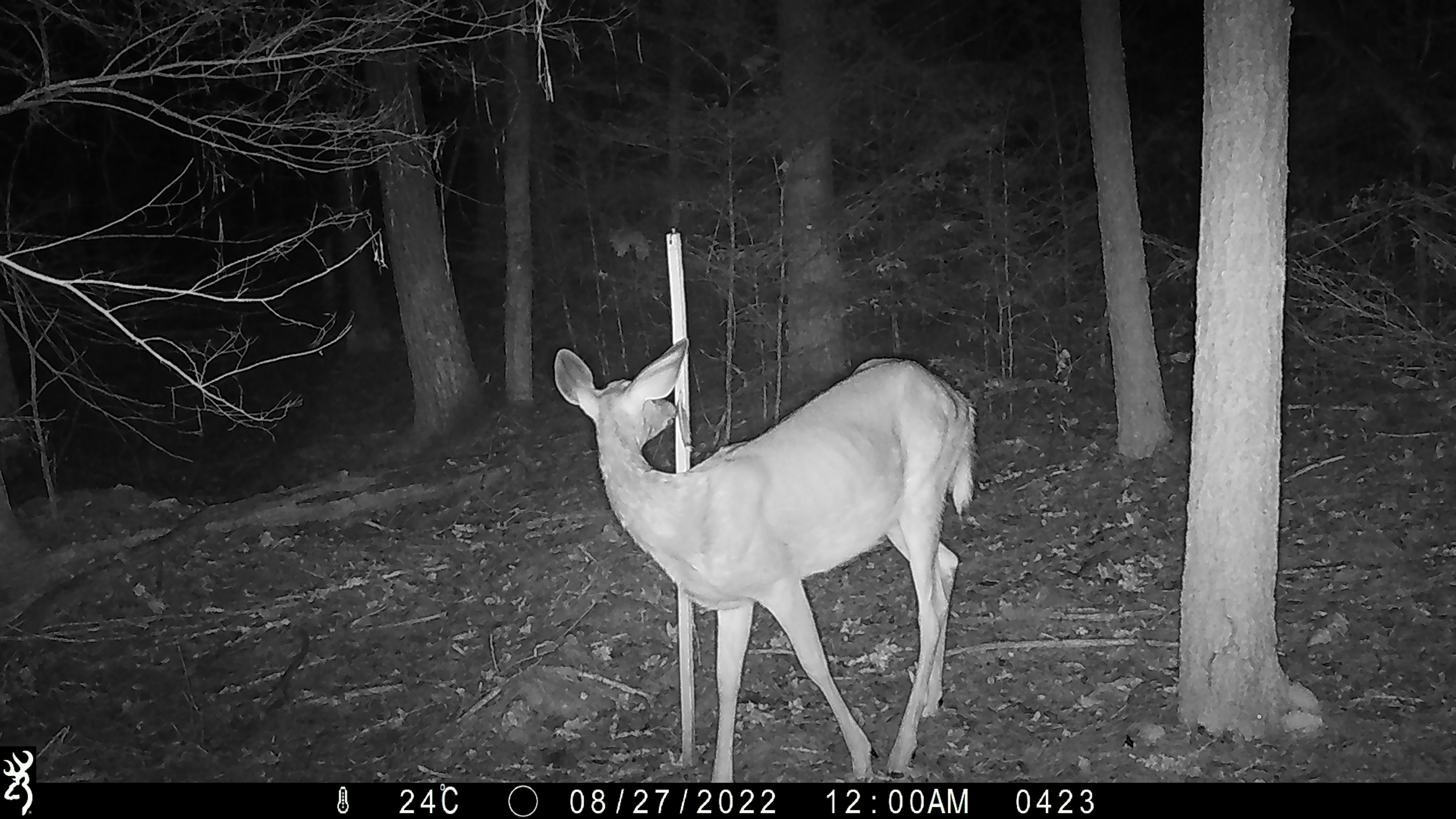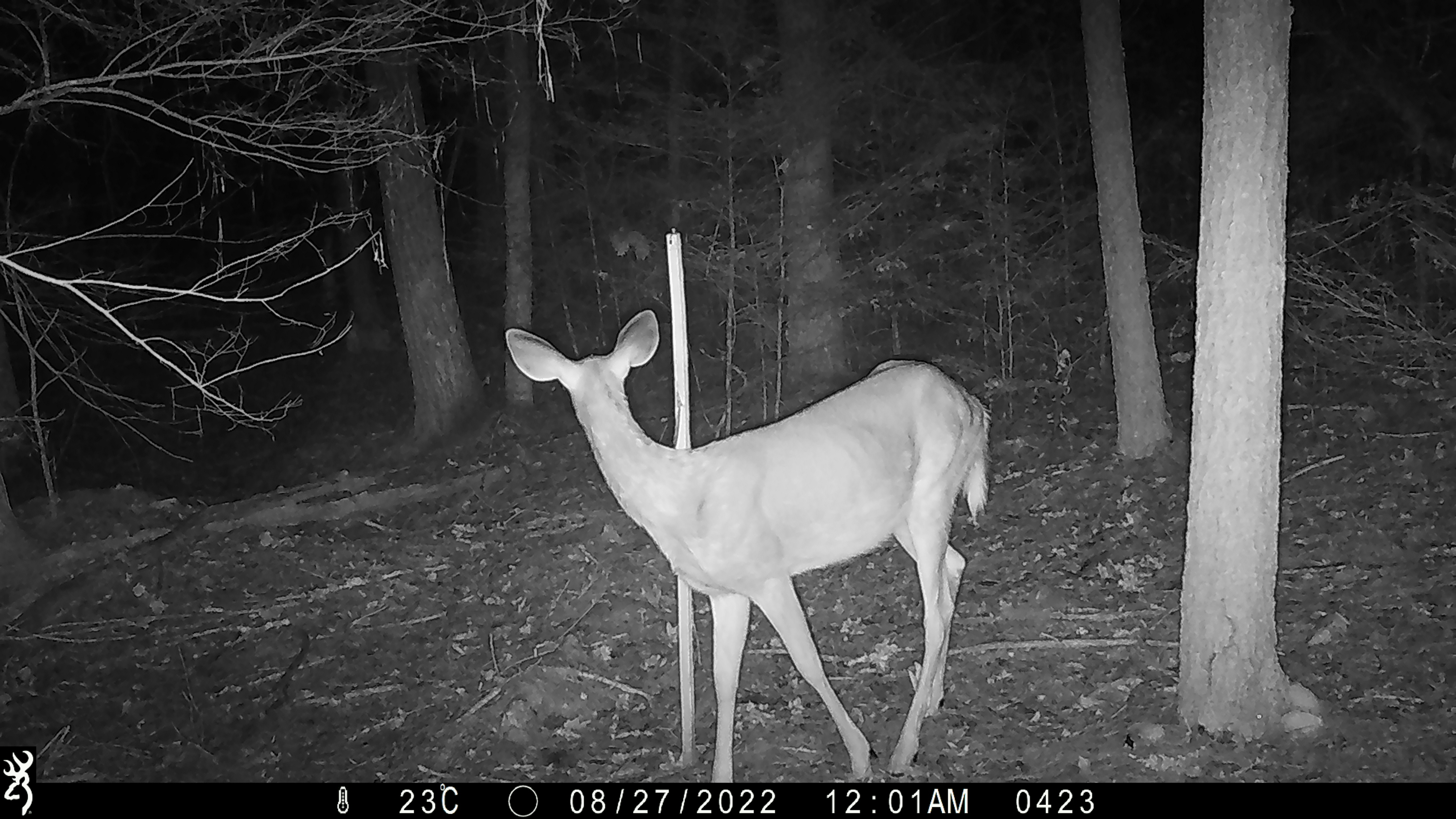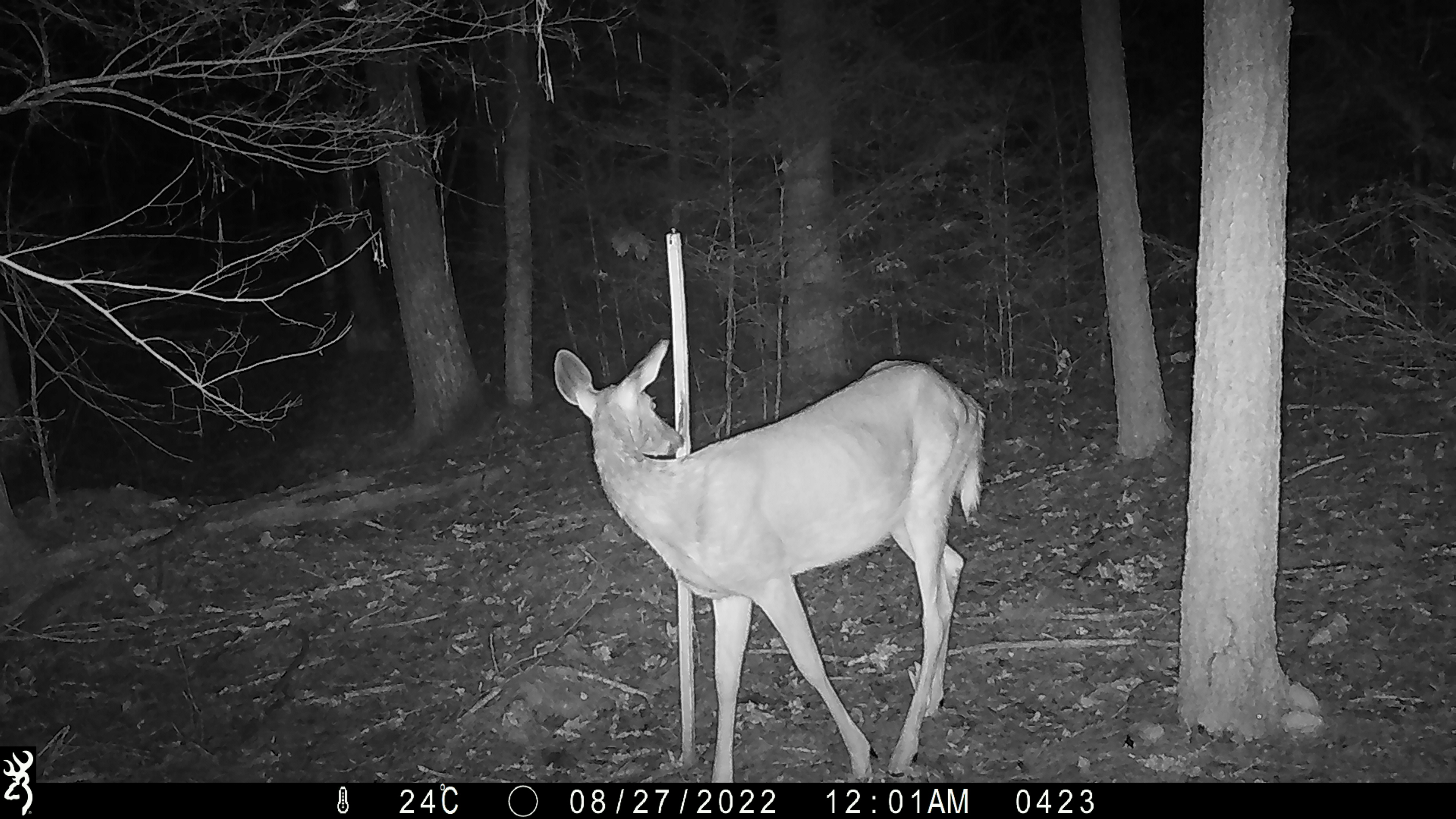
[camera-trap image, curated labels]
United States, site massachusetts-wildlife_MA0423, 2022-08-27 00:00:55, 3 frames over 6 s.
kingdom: Animalia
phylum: Chordata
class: Mammalia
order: Artiodactyla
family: Cervidae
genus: Odocoileus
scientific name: Odocoileus virginianus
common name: white-tailed deer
White-tailed deer (Odocoileus virginianus).